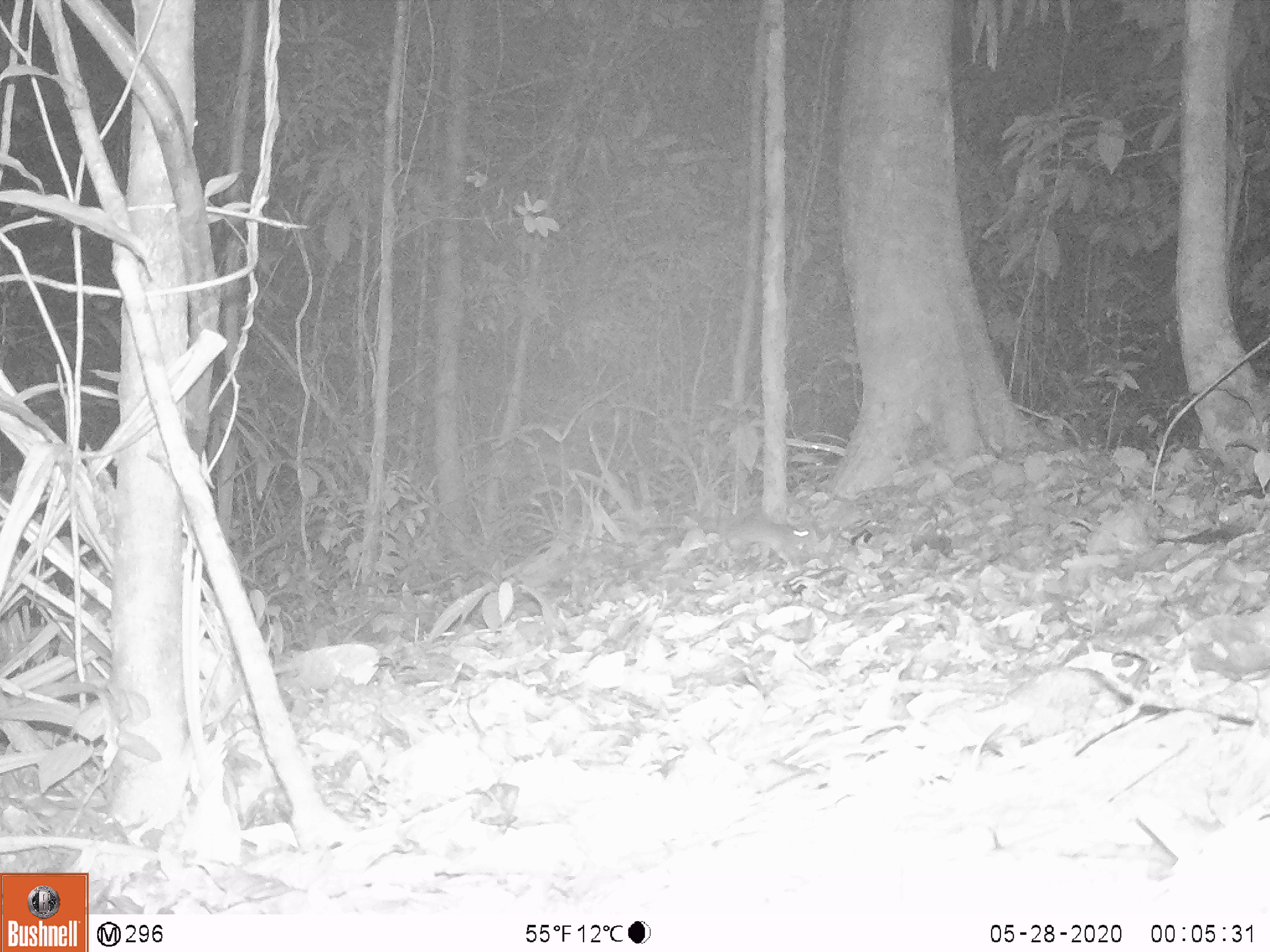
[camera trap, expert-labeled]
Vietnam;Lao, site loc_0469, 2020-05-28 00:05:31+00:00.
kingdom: Animalia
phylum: Chordata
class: Mammalia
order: Rodentia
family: Muridae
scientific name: Muridae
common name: old-world mice and rats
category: unidentified murid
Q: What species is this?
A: Unidentified murid (old-world mice and rats) (Muridae).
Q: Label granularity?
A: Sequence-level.